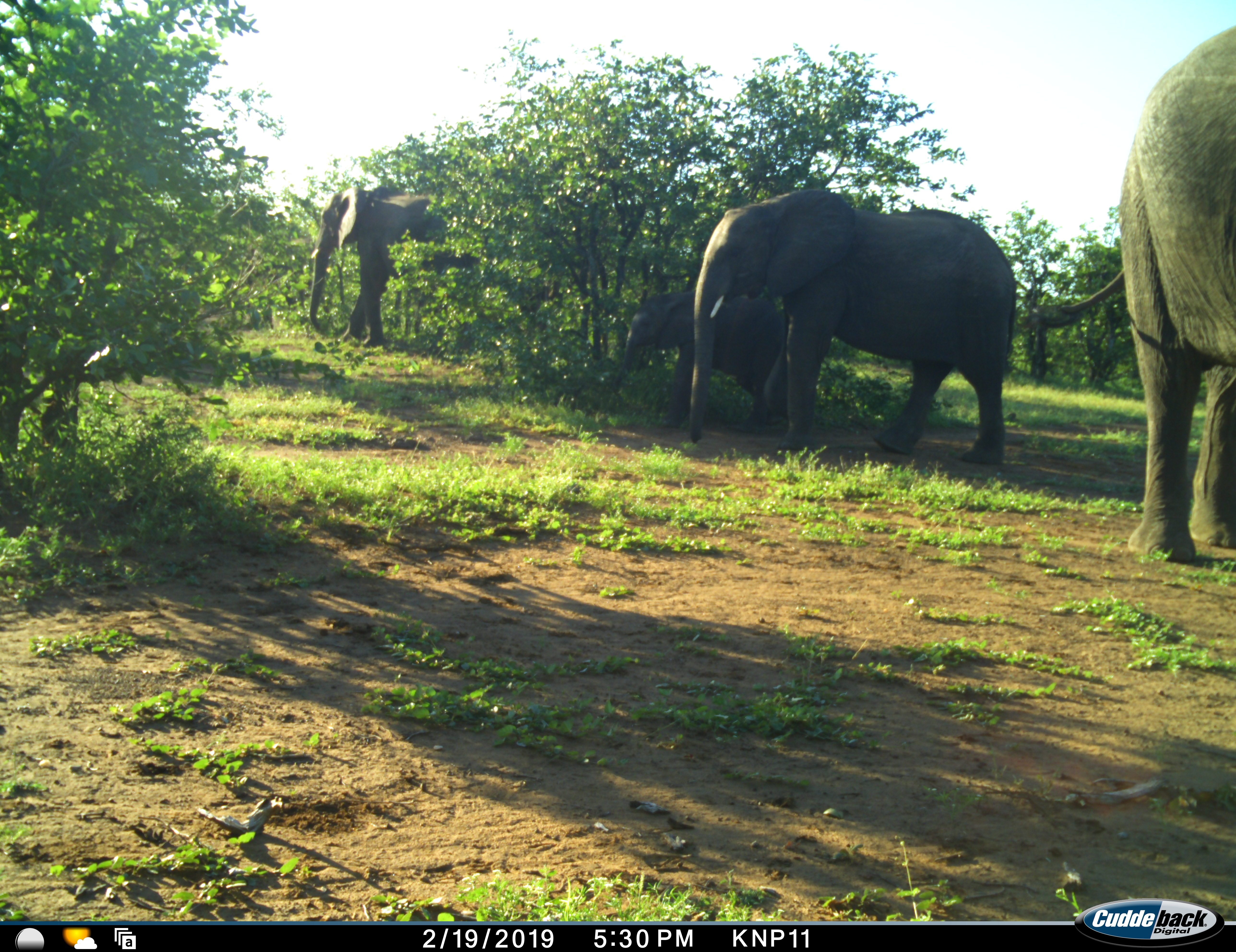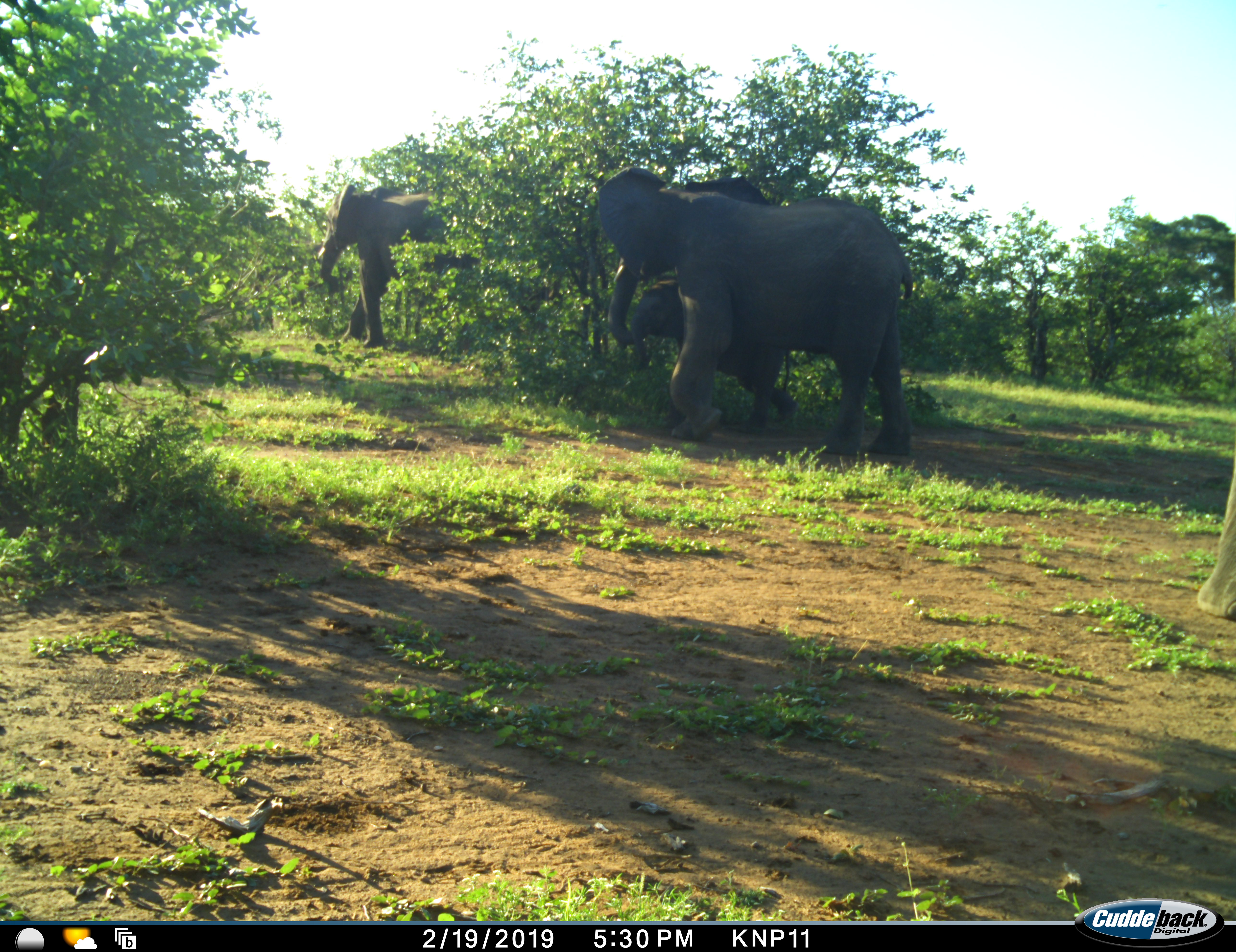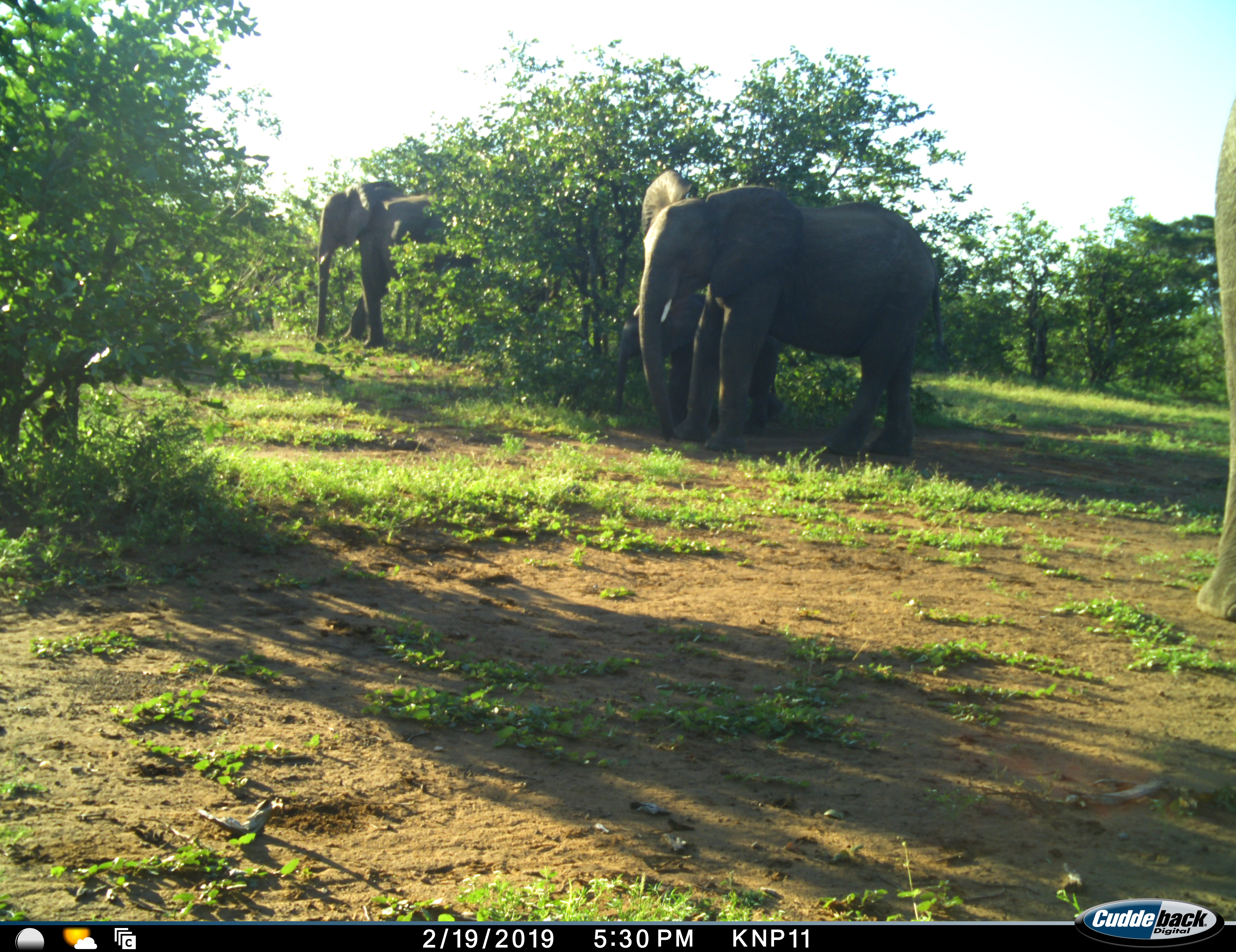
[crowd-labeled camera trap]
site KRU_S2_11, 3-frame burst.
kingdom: Animalia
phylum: Chordata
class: Mammalia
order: Proboscidea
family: Elephantidae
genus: Loxodonta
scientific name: Loxodonta africana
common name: african bush elephant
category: elephant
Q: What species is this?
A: Elephant (african bush elephant) (Loxodonta africana).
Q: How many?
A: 4.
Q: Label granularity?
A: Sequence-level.